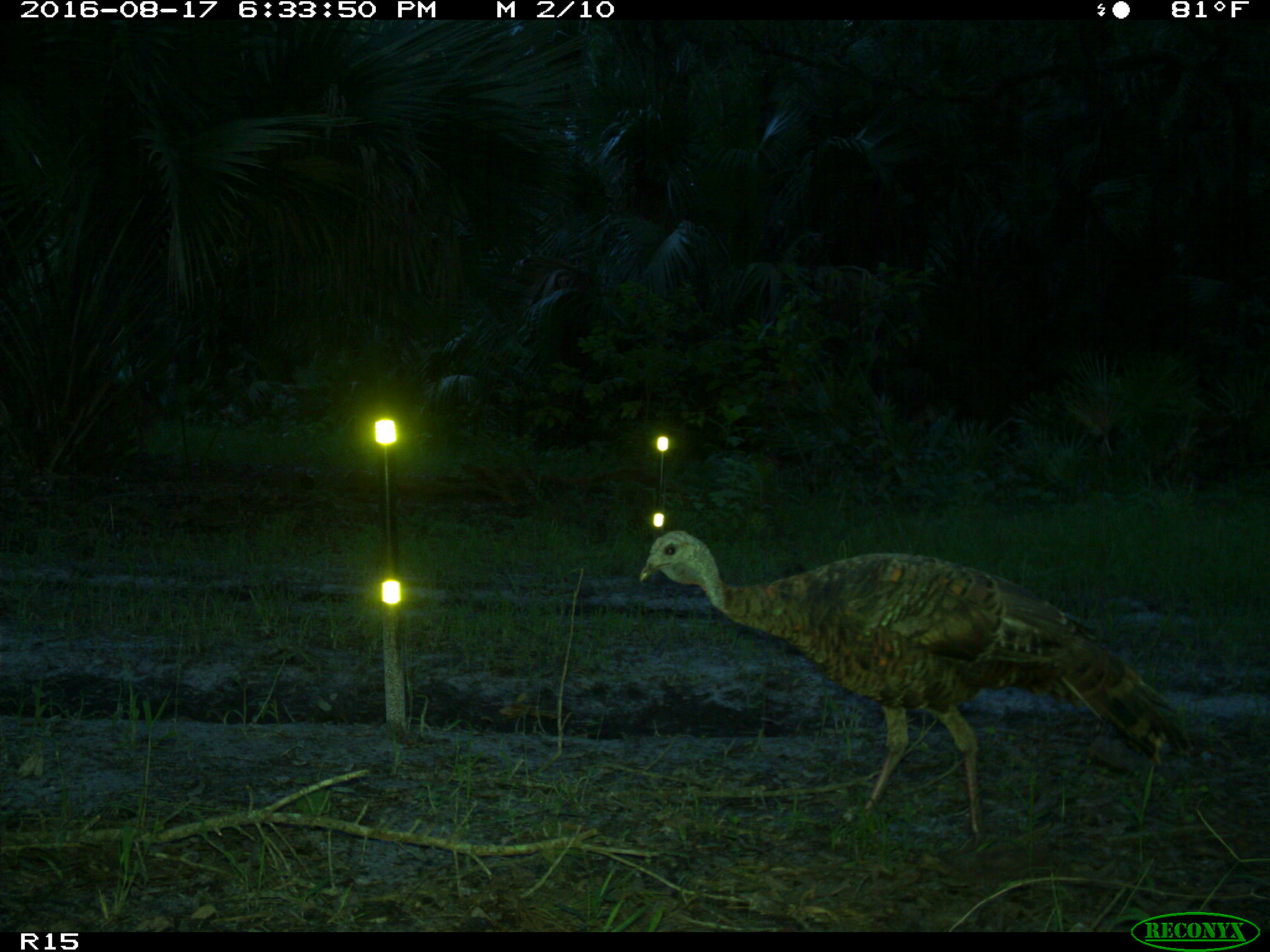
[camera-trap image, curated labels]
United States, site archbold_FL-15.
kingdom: Animalia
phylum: Chordata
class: Aves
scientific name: Aves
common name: birds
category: unidentified bird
Unidentified bird (birds) (Aves).